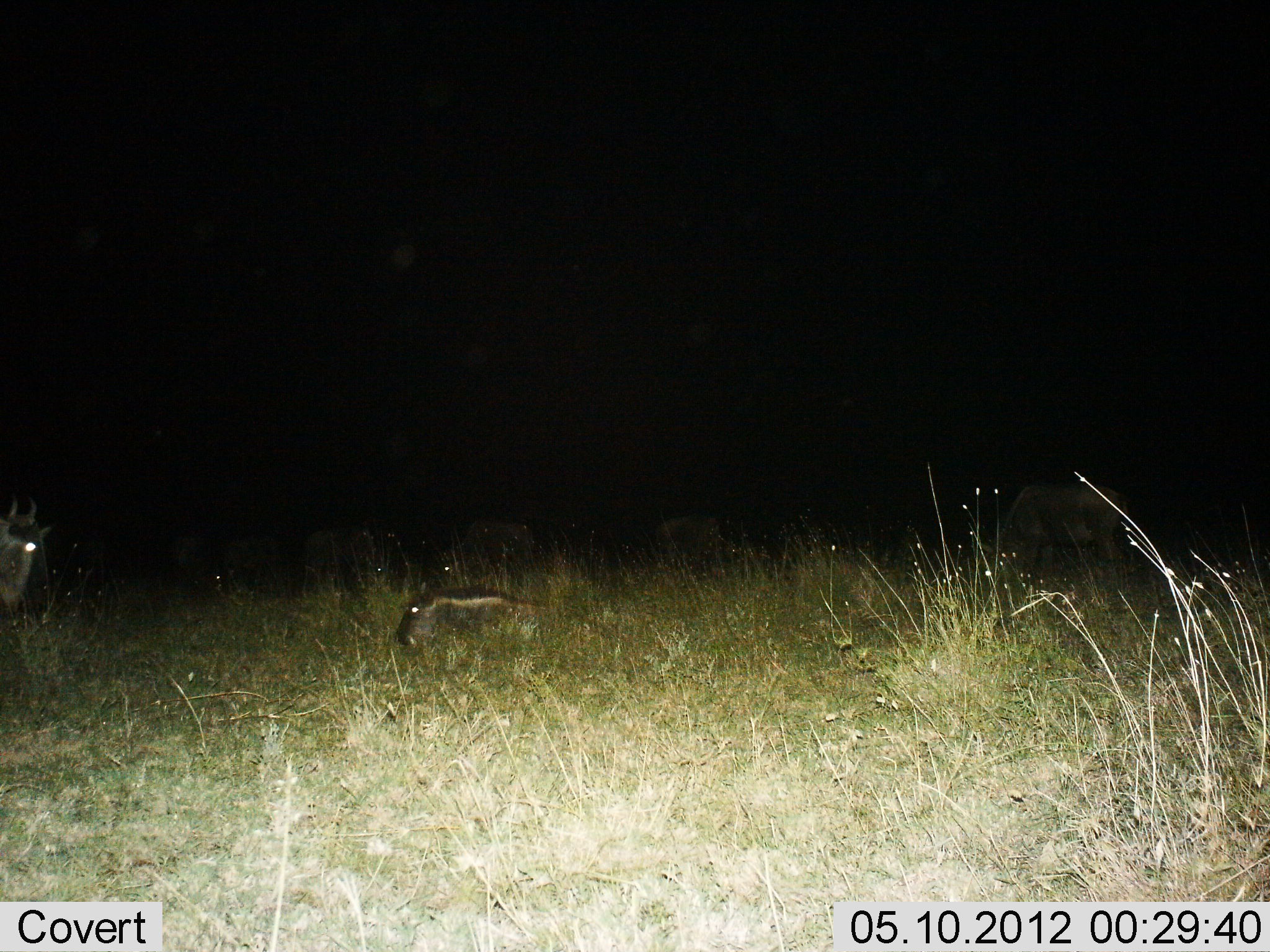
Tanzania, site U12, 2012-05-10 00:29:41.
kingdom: Animalia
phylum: Chordata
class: Mammalia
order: Artiodactyla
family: Bovidae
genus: Connochaetes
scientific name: Connochaetes taurinus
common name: blue wildebeest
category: wildebeest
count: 8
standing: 70%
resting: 100%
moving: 0%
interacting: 0%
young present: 10%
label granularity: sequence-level